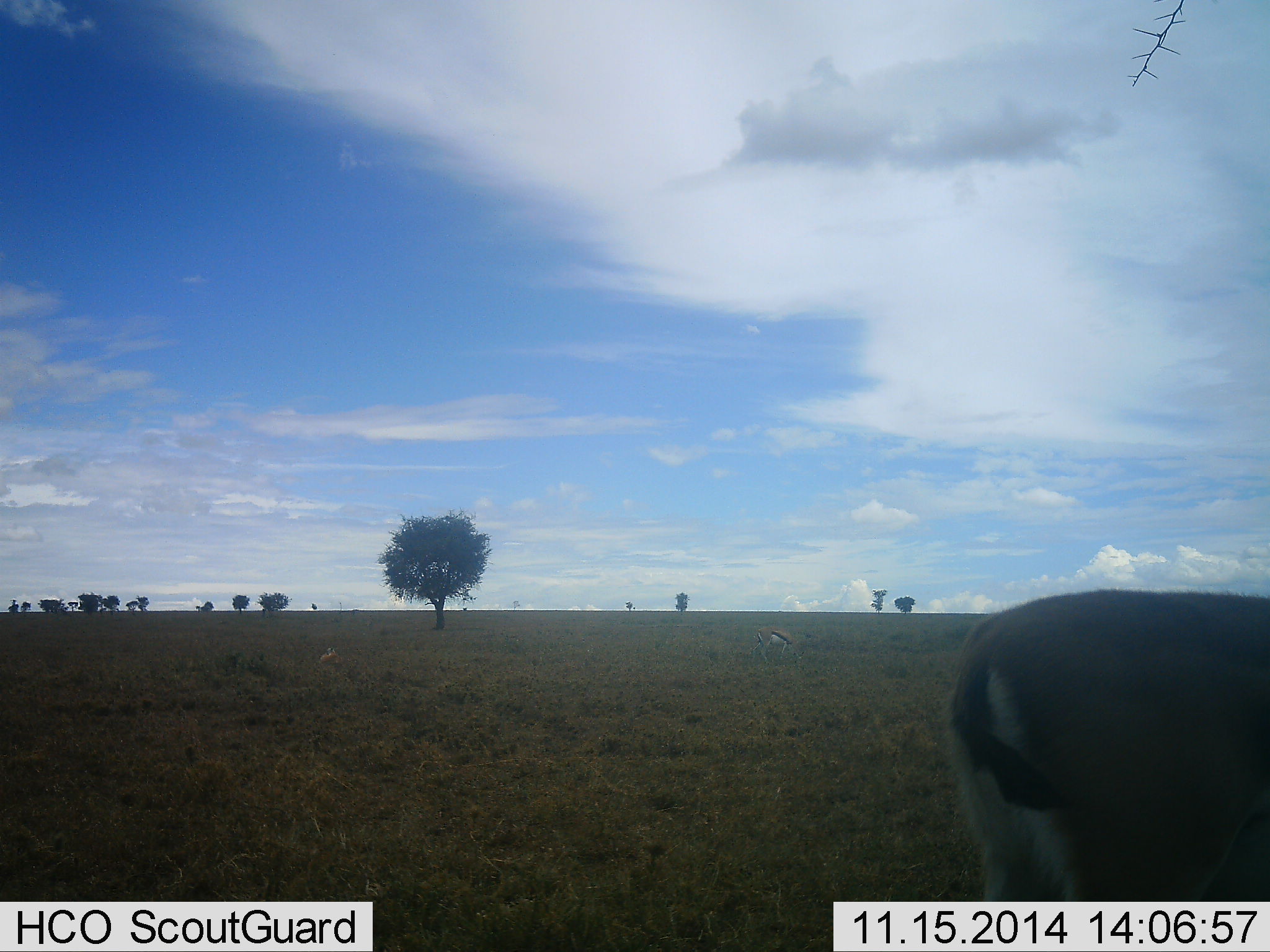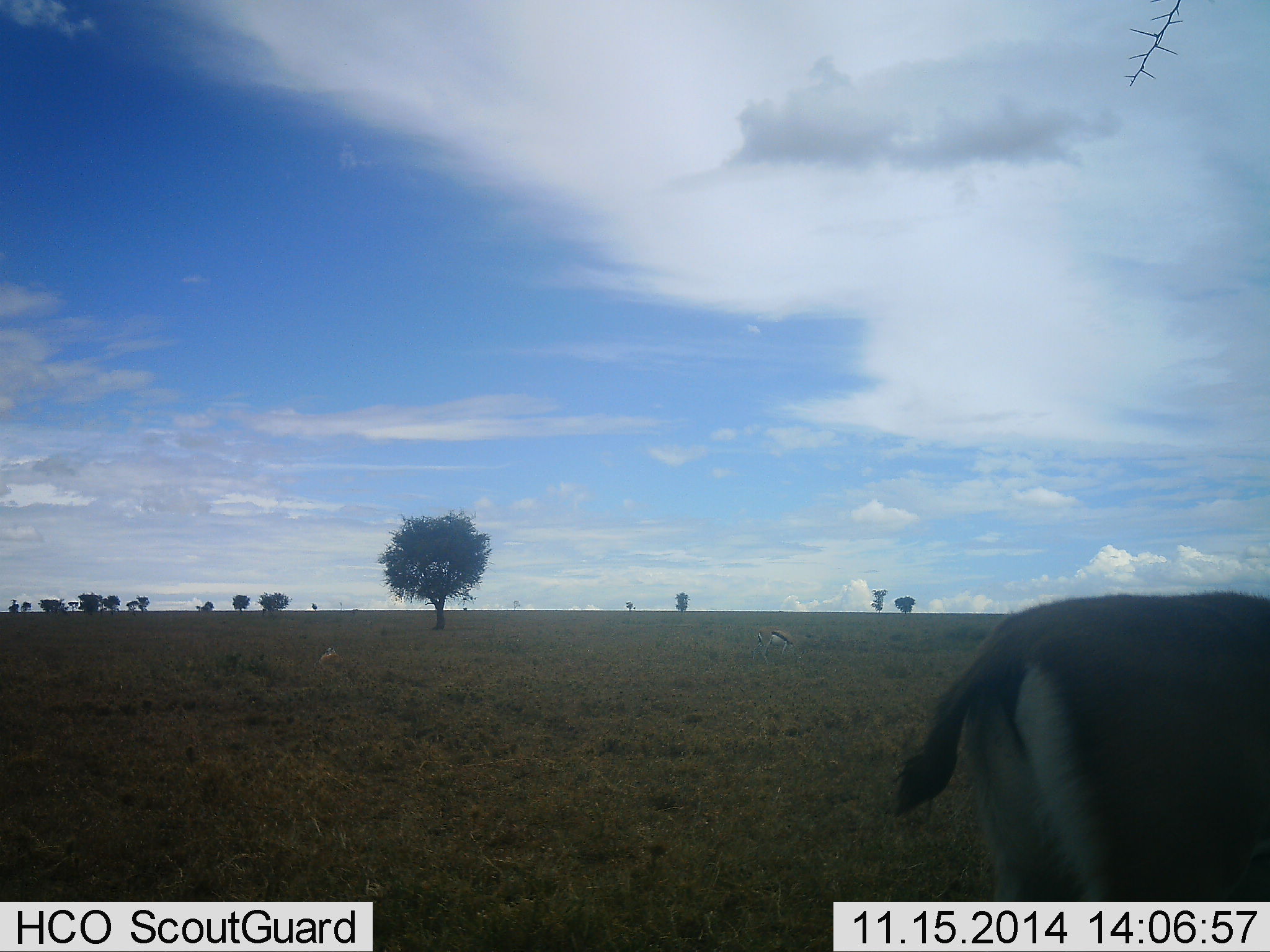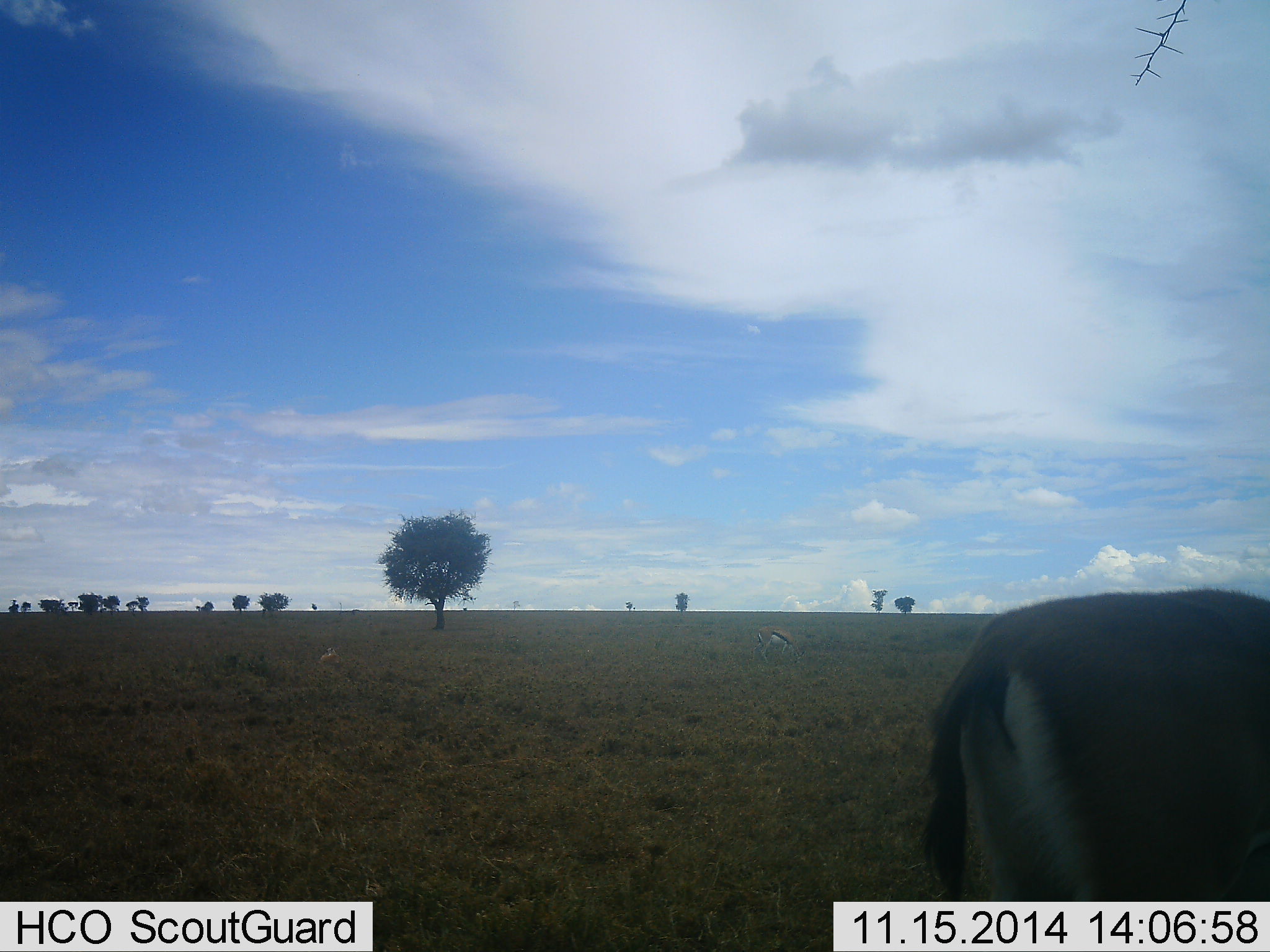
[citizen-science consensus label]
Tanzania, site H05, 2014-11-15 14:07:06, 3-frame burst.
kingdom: Animalia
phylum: Chordata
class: Mammalia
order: Artiodactyla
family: Bovidae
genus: Eudorcas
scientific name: Eudorcas thomsonii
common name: thomson's gazelle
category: gazellethomsons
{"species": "gazellethomsons (thomson's gazelle) (Eudorcas thomsonii)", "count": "1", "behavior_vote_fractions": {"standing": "60%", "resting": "20%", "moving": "0%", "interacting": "0%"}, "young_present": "0%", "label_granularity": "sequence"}